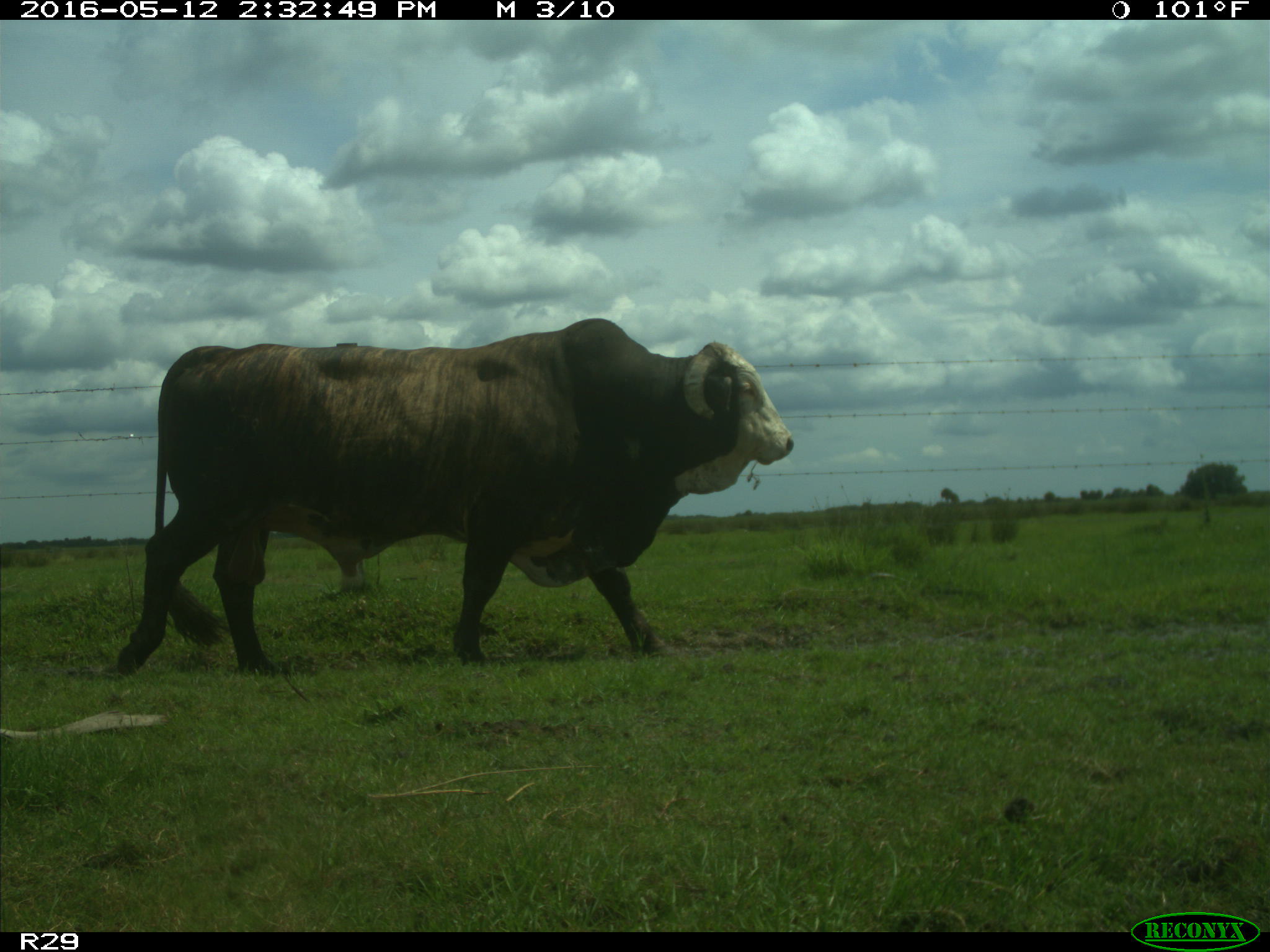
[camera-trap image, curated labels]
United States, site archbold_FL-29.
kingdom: Animalia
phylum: Chordata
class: Mammalia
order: Artiodactyla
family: Bovidae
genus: Bos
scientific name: Bos taurus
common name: domestic cow